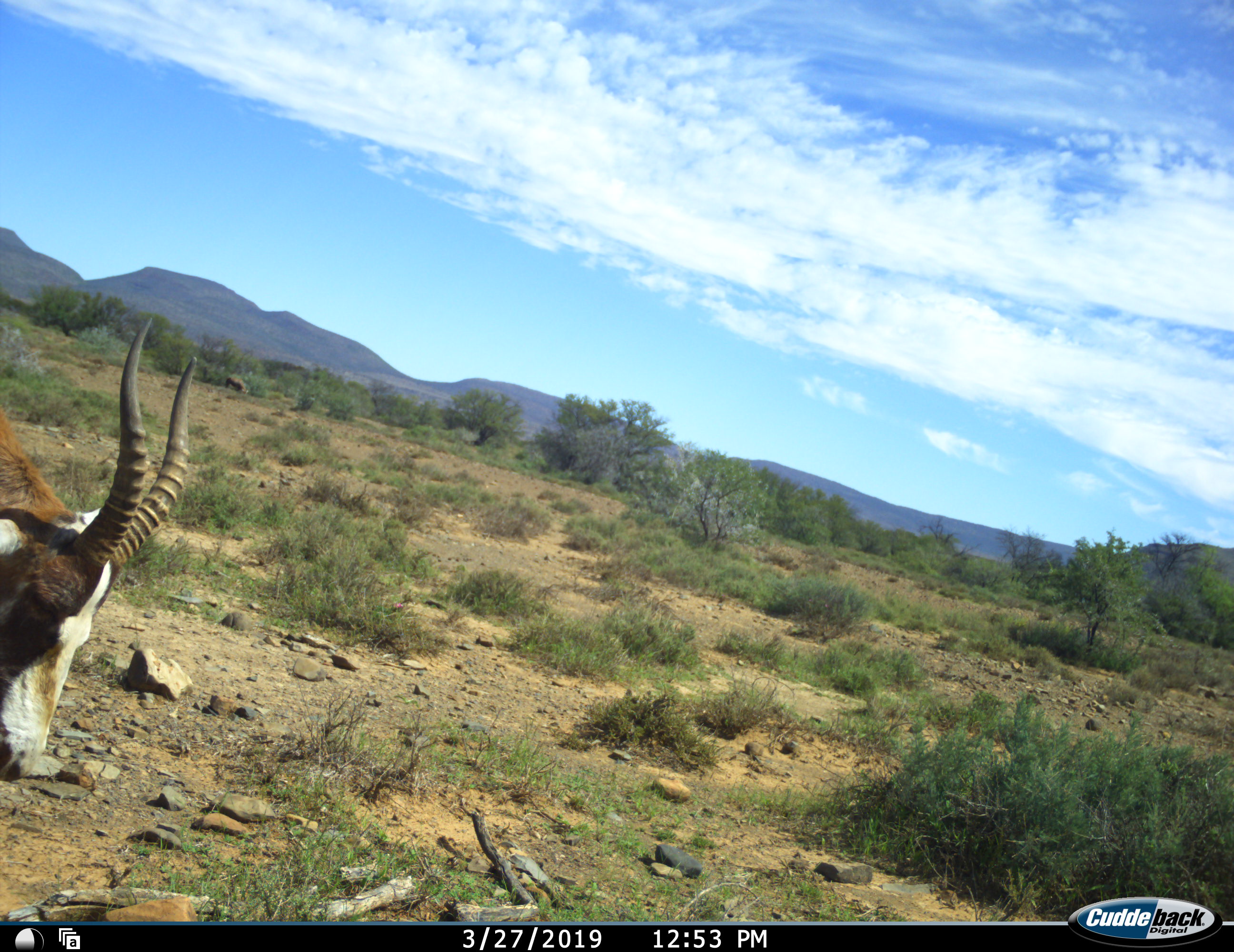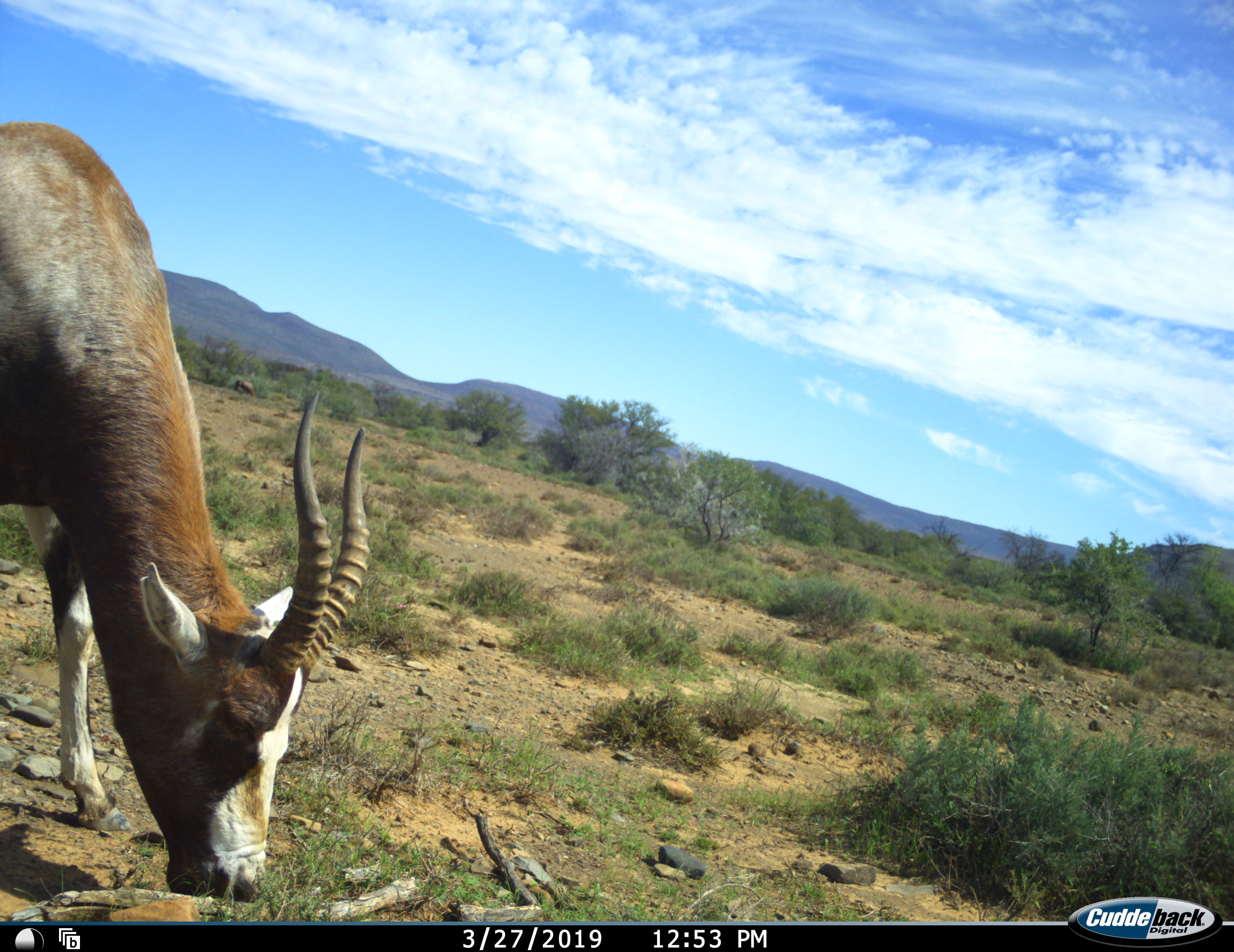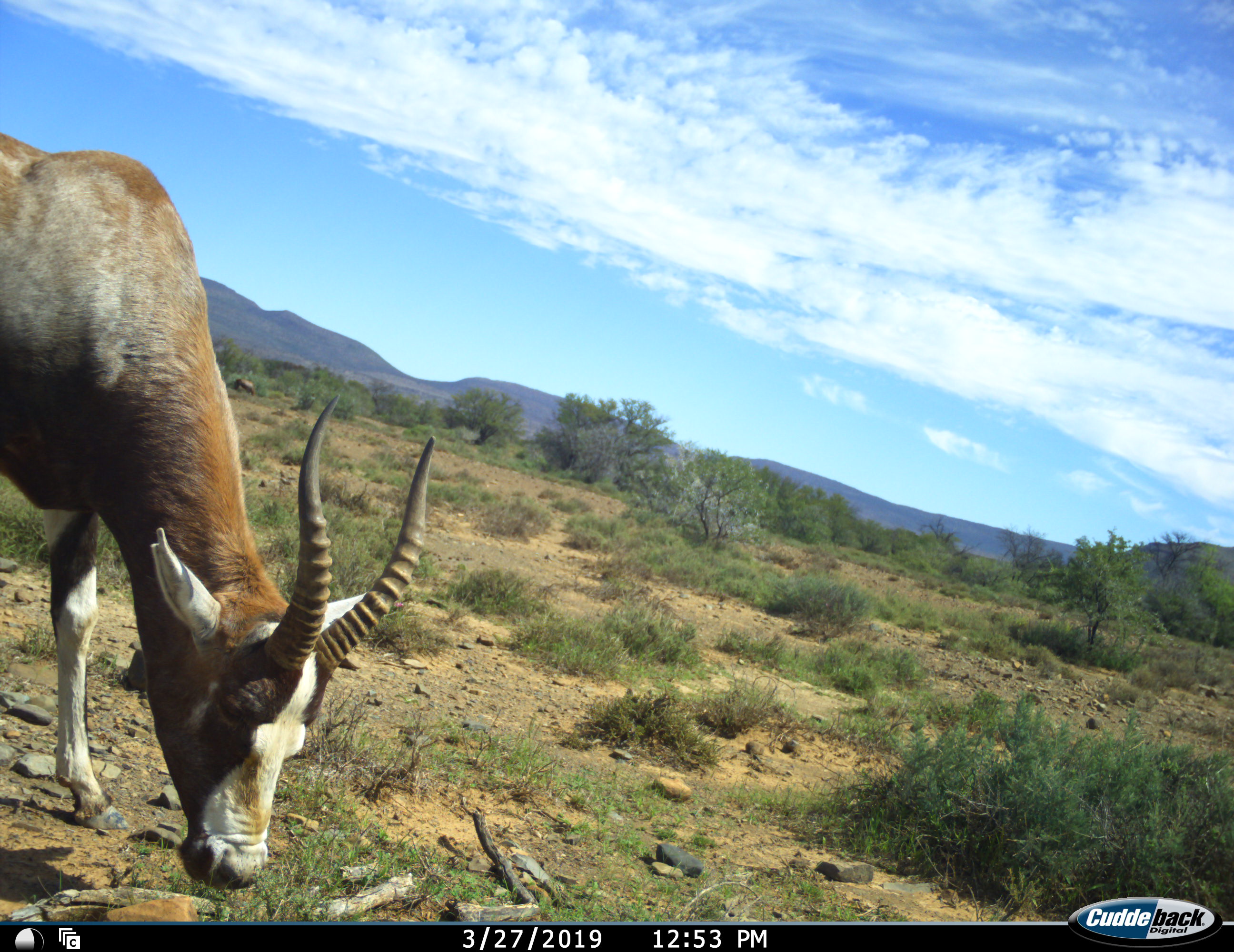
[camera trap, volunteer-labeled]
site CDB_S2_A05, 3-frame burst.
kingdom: Animalia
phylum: Chordata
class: Mammalia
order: Artiodactyla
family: Bovidae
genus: Damaliscus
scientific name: Damaliscus pygargus phillipsi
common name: blesbok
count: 1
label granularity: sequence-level